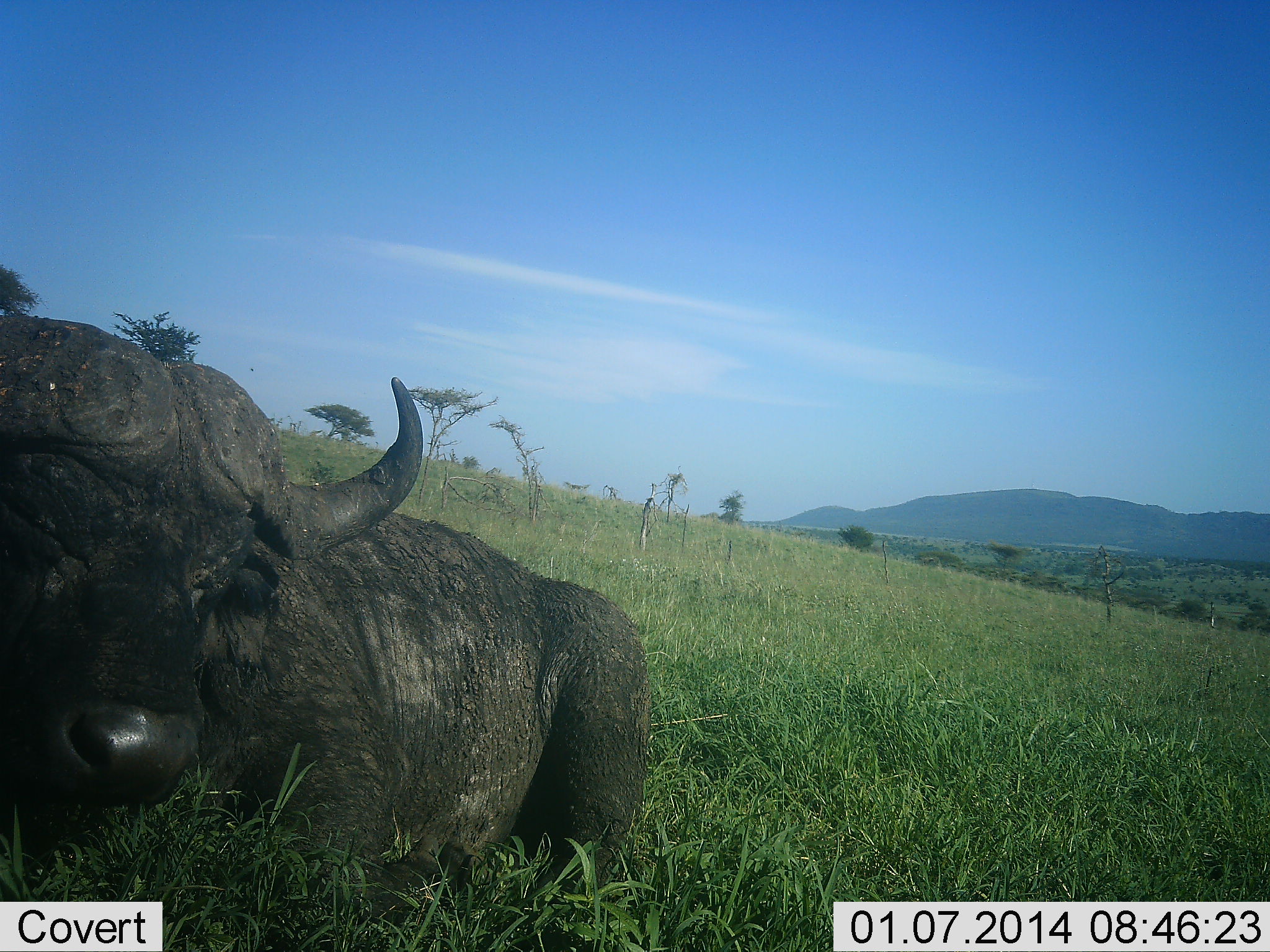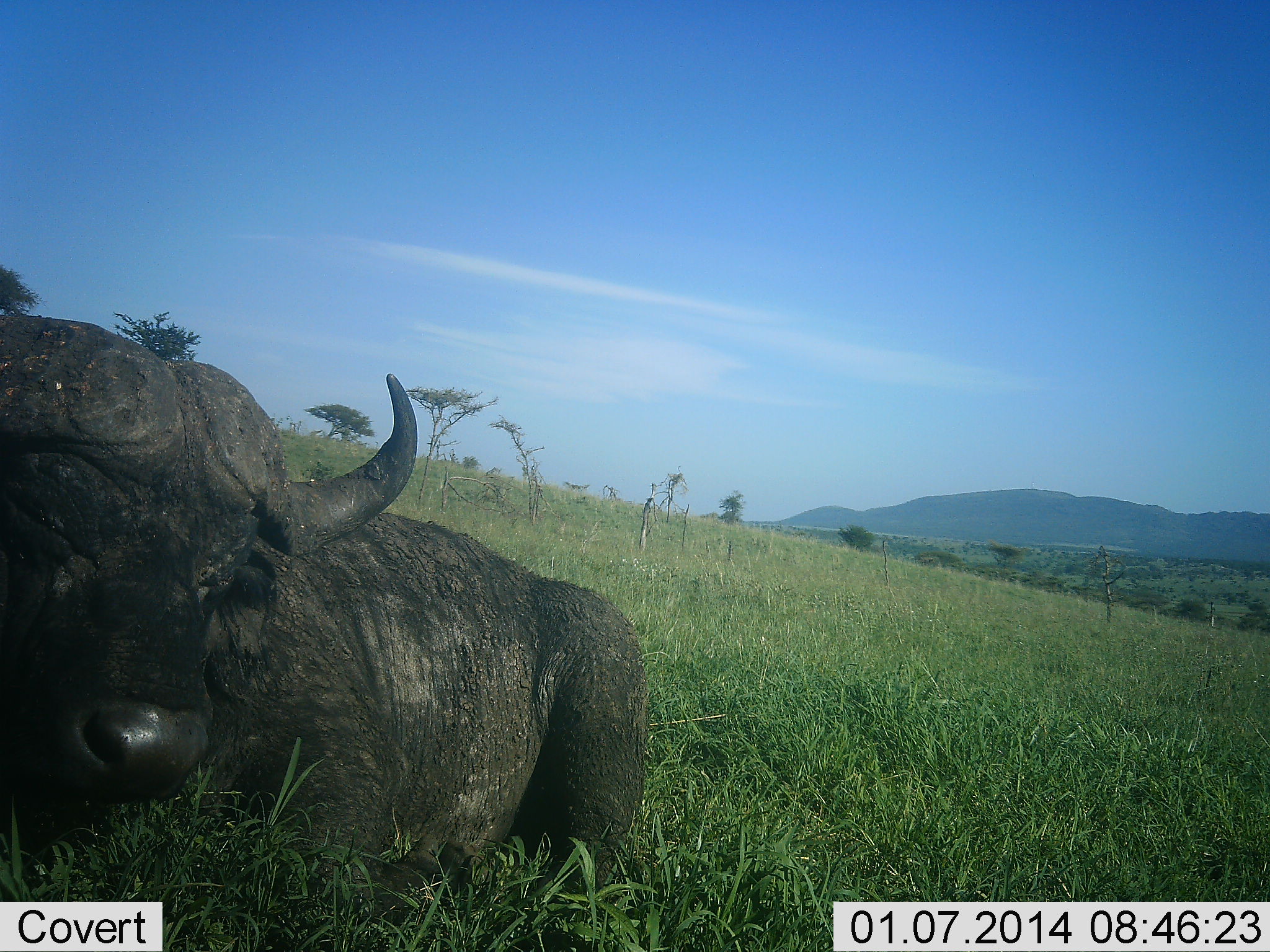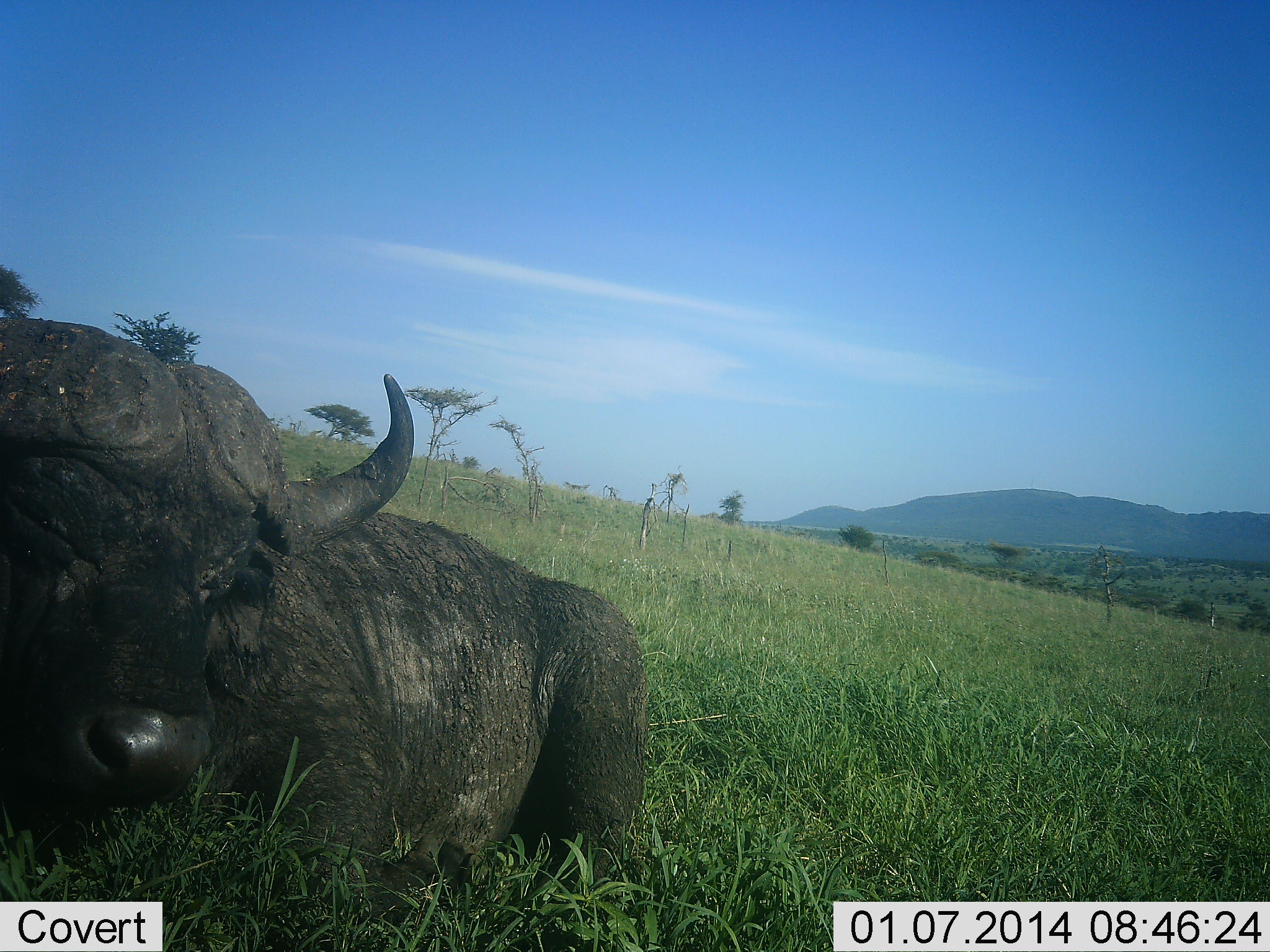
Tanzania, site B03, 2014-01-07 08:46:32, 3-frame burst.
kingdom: Animalia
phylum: Chordata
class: Mammalia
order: Artiodactyla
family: Bovidae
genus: Syncerus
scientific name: Syncerus caffer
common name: cape buffalo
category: buffalo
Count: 1.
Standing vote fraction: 0%.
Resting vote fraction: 100%.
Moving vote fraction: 0%.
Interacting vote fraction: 0%.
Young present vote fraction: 0%.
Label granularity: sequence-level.